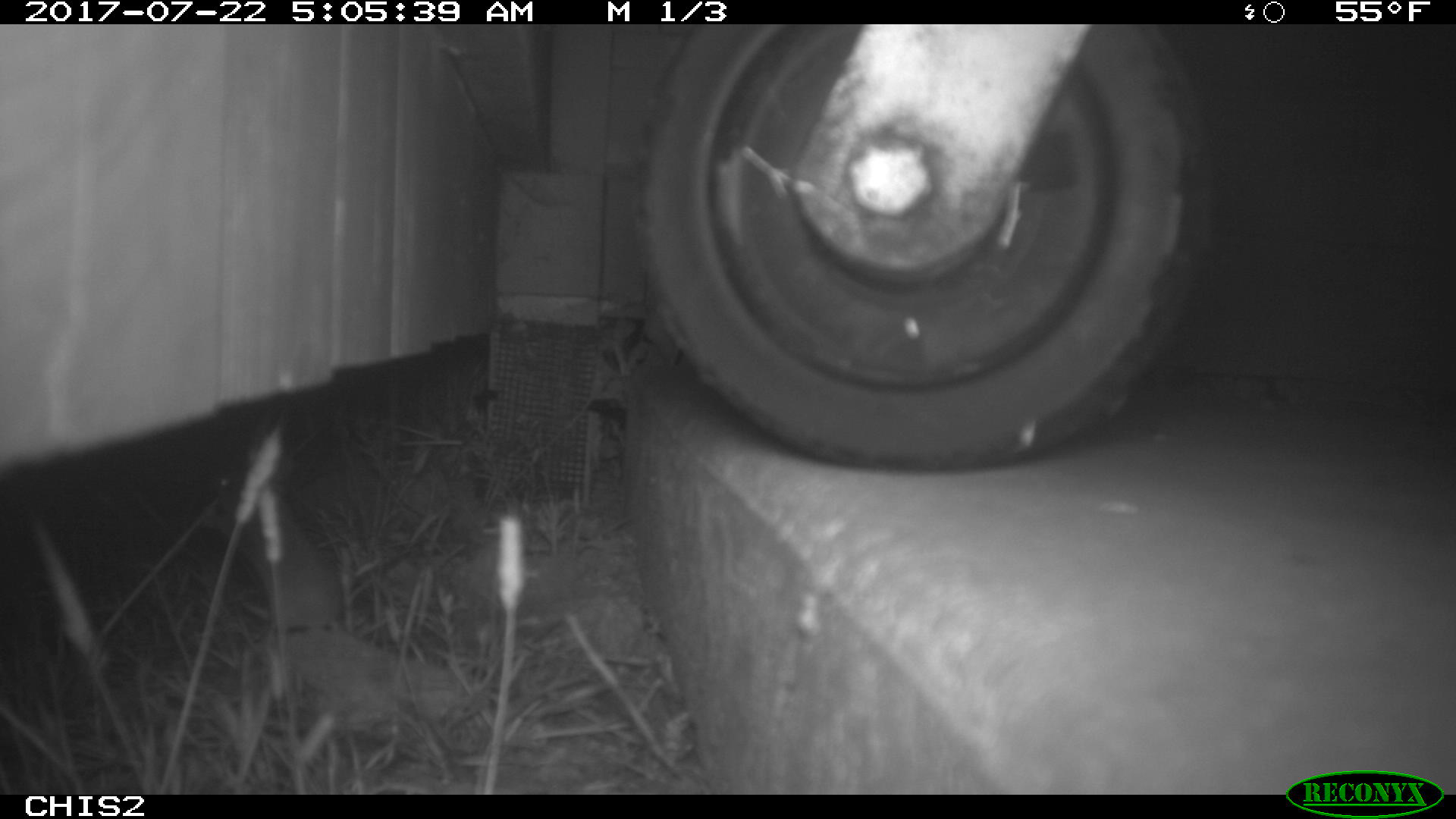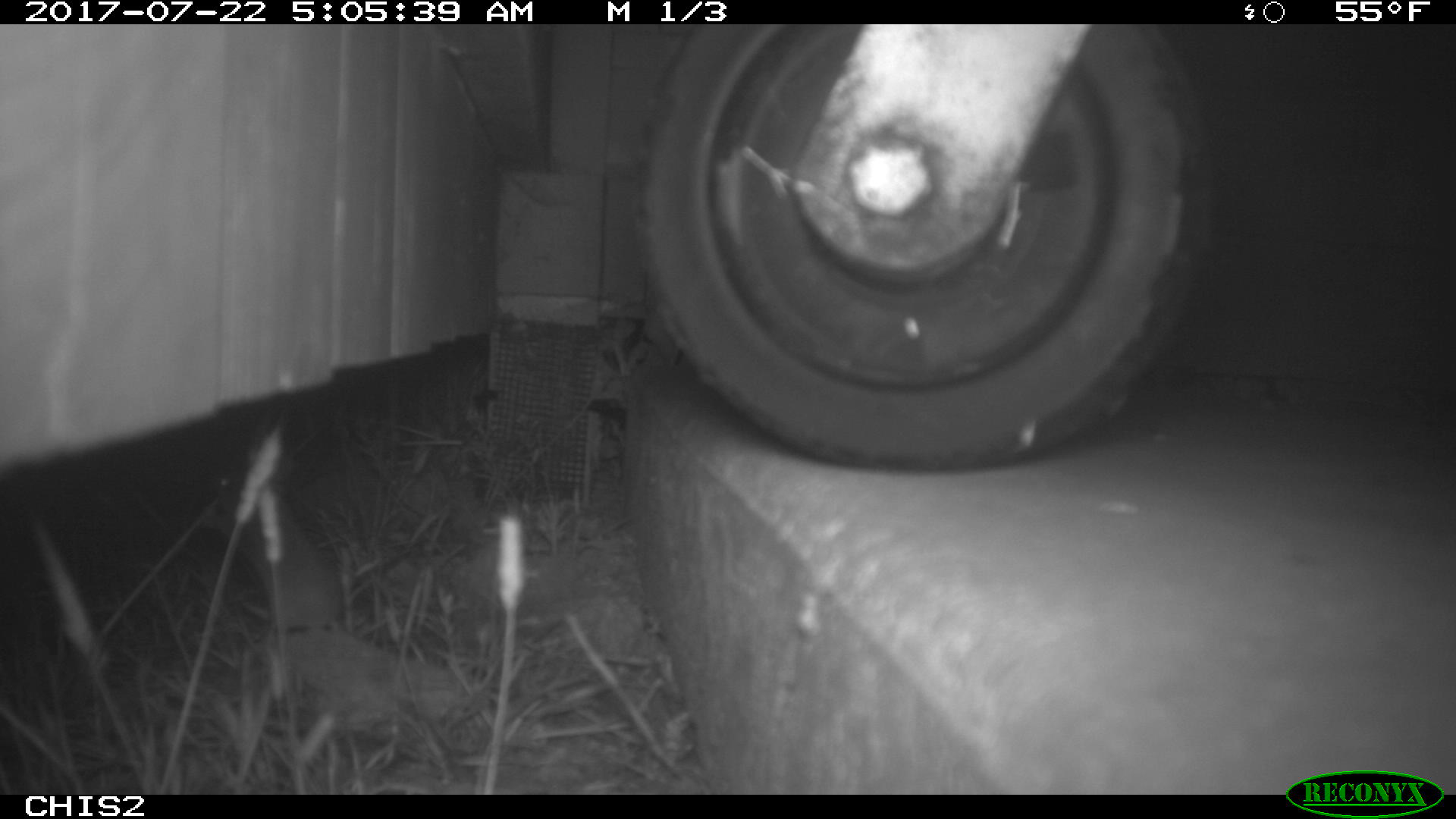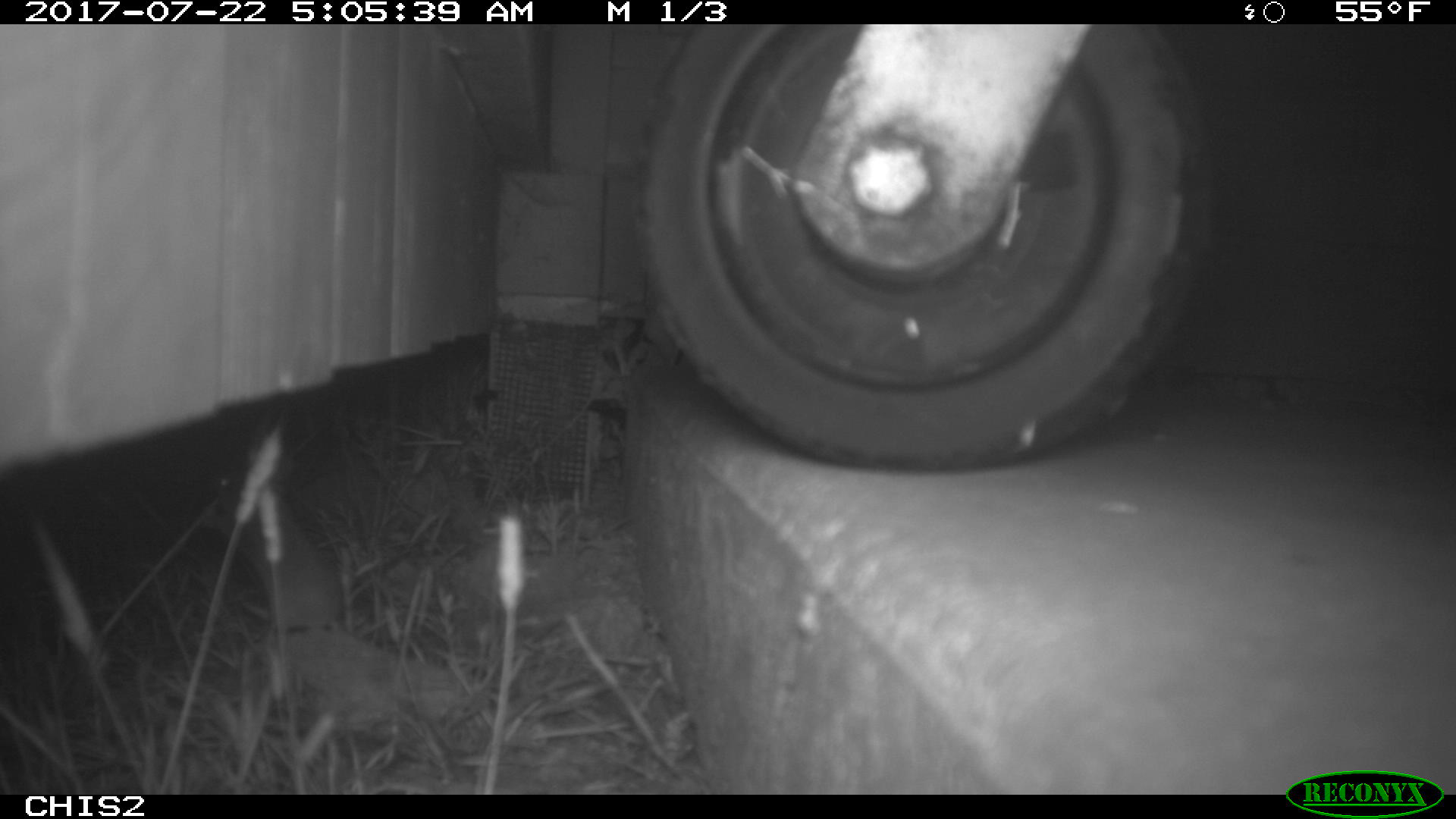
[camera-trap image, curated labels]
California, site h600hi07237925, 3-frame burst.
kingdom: Animalia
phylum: Chordata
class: Mammalia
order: Rodentia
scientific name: Rodentia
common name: rodent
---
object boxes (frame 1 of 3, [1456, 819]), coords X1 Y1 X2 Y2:
rodent: 196 464 340 646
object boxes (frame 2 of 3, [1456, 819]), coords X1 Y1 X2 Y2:
rodent: 211 471 351 635